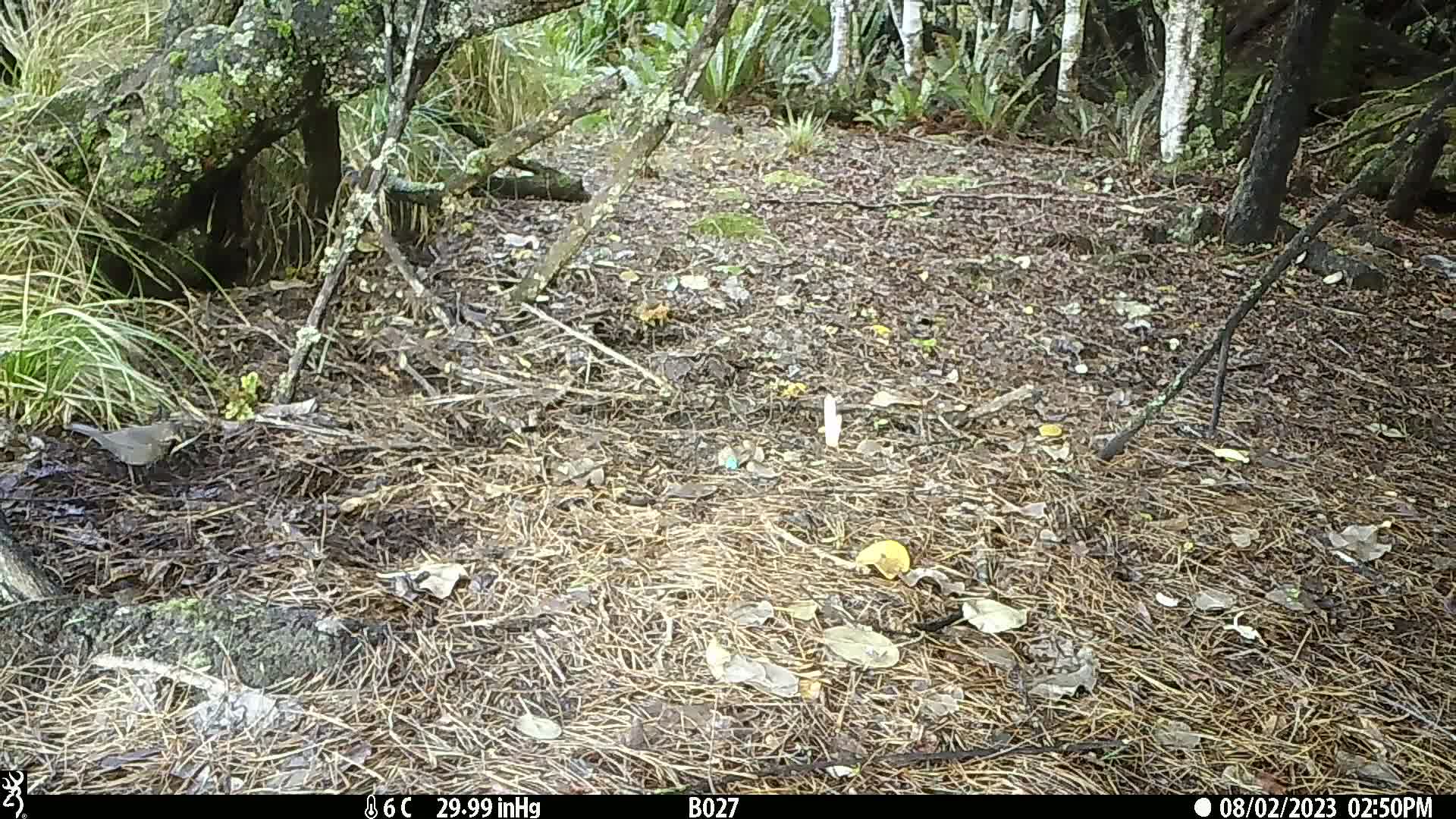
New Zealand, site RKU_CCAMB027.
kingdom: Animalia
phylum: Chordata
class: Aves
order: Passeriformes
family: Turdidae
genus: Turdus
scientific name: Turdus merula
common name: eurasian blackbird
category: blackbird